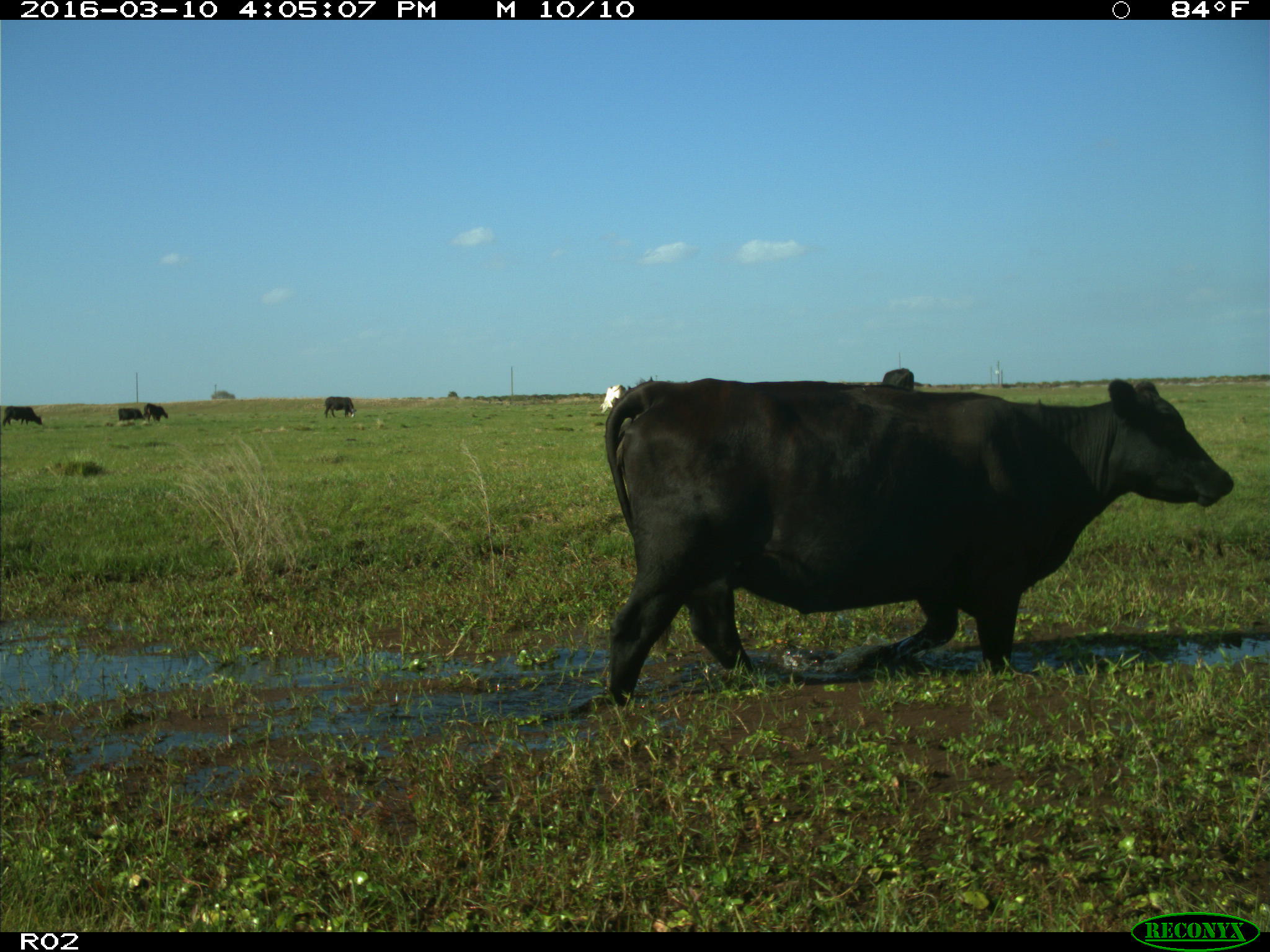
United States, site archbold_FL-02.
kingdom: Animalia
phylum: Chordata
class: Mammalia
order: Artiodactyla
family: Bovidae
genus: Bos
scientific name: Bos taurus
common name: domestic cow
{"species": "Bos taurus (domestic cow)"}